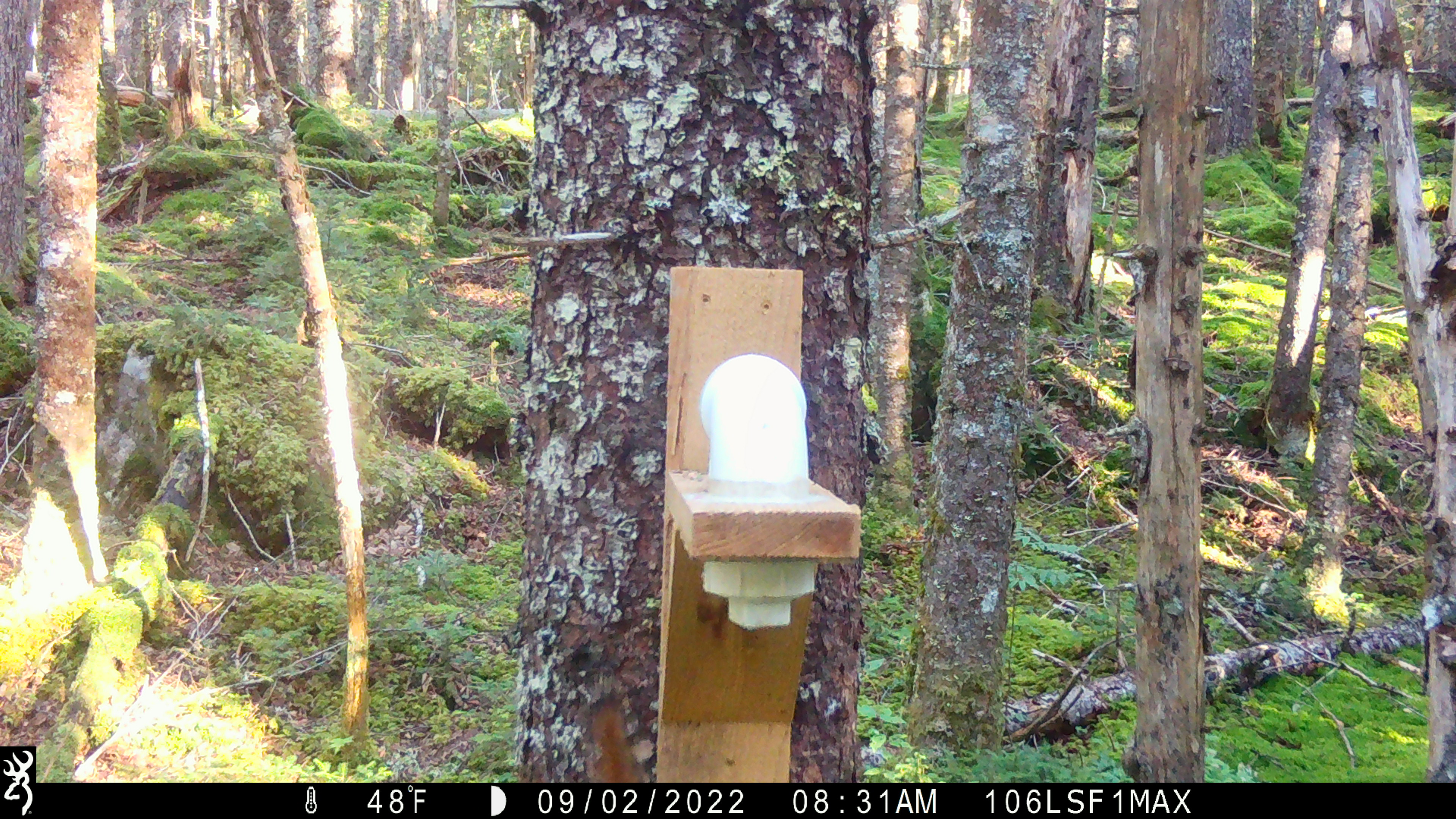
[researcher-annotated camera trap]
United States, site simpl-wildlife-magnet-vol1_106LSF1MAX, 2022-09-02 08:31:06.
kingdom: Animalia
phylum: Chordata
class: Mammalia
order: Rodentia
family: Sciuridae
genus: Tamiasciurus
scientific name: Tamiasciurus hudsonicus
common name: red squirrel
Red squirrel (Tamiasciurus hudsonicus).